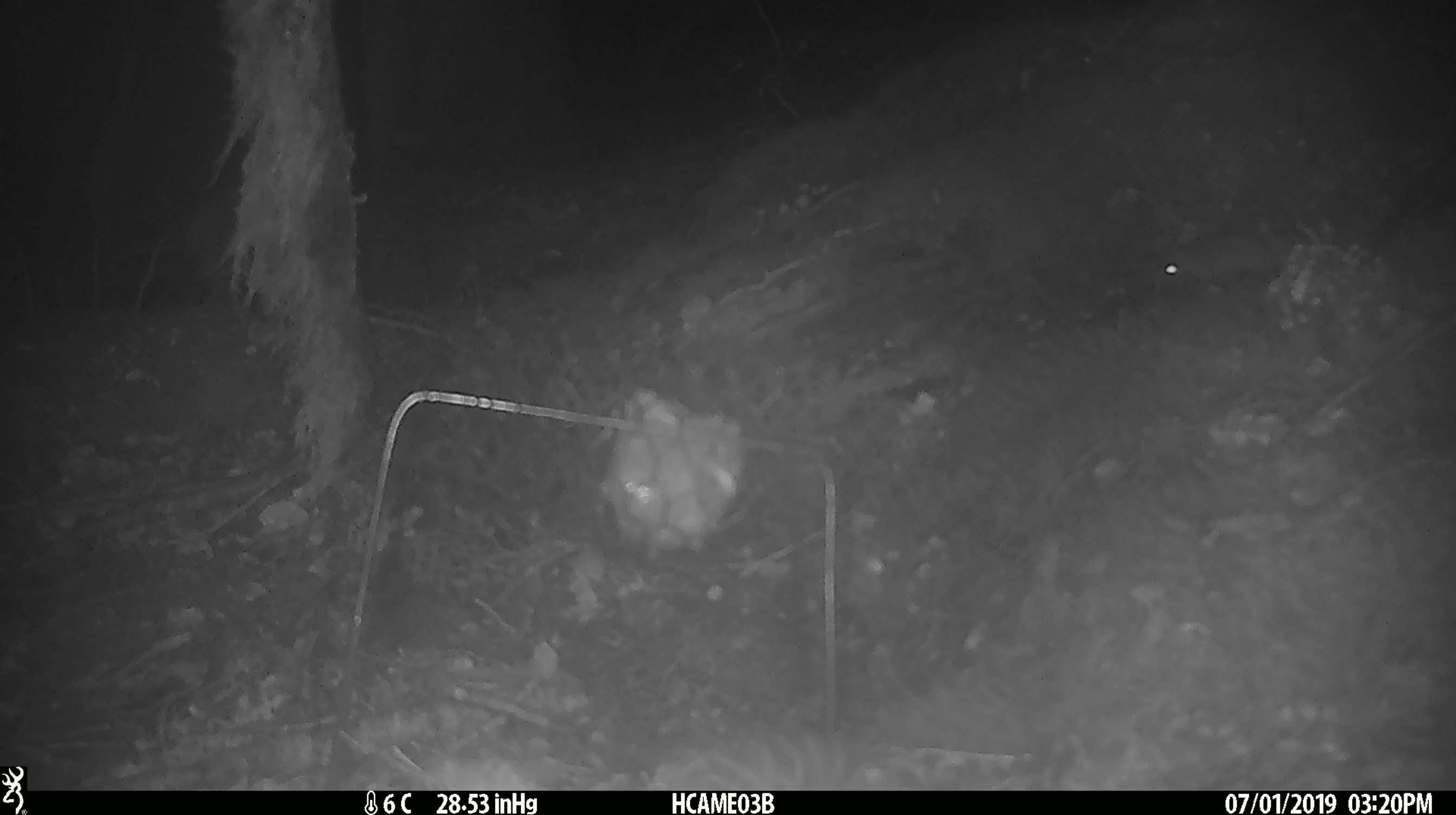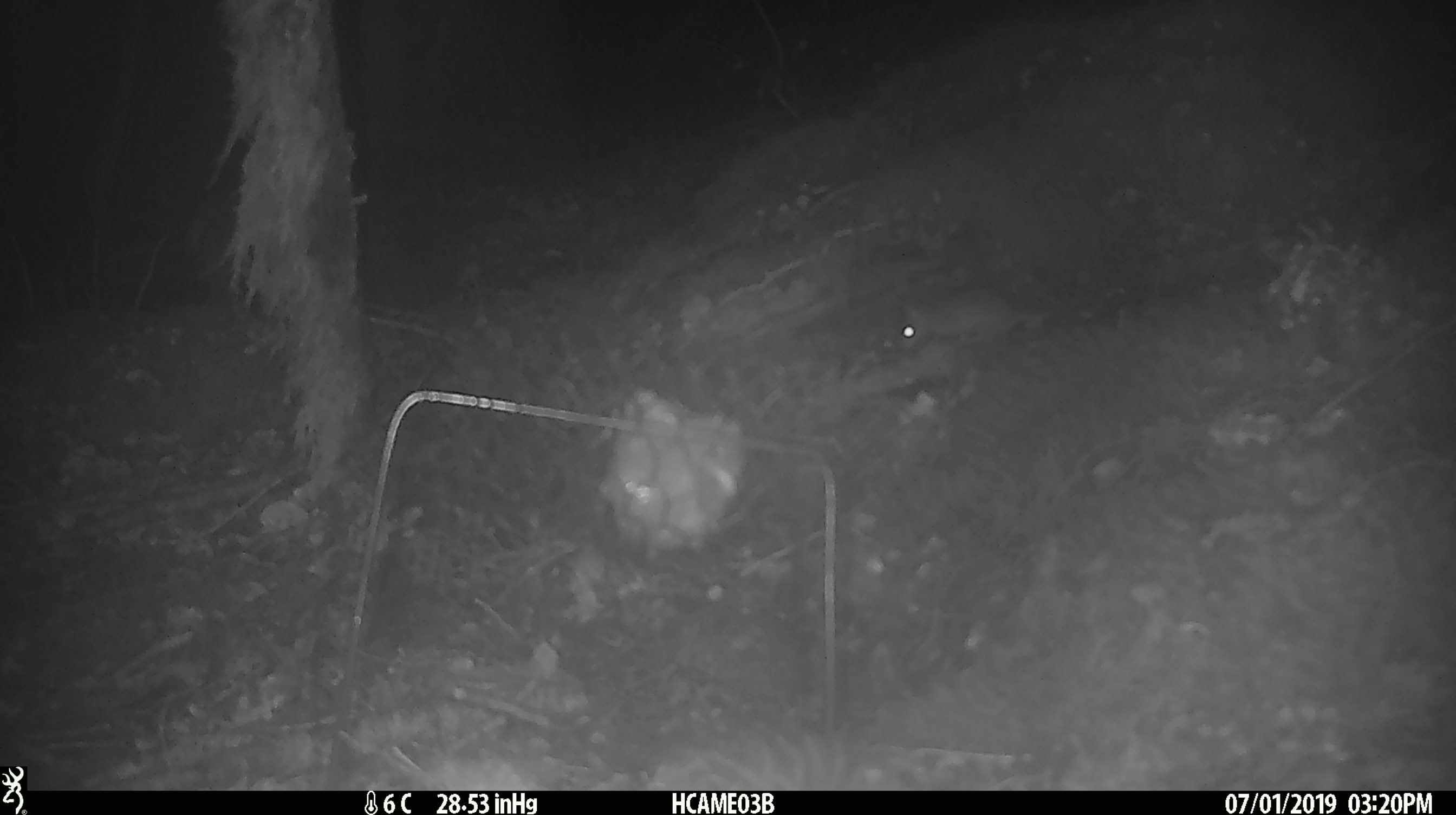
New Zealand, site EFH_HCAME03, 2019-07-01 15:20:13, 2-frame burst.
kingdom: Animalia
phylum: Chordata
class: Mammalia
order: Rodentia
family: Muridae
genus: Mus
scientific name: Mus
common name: mouse